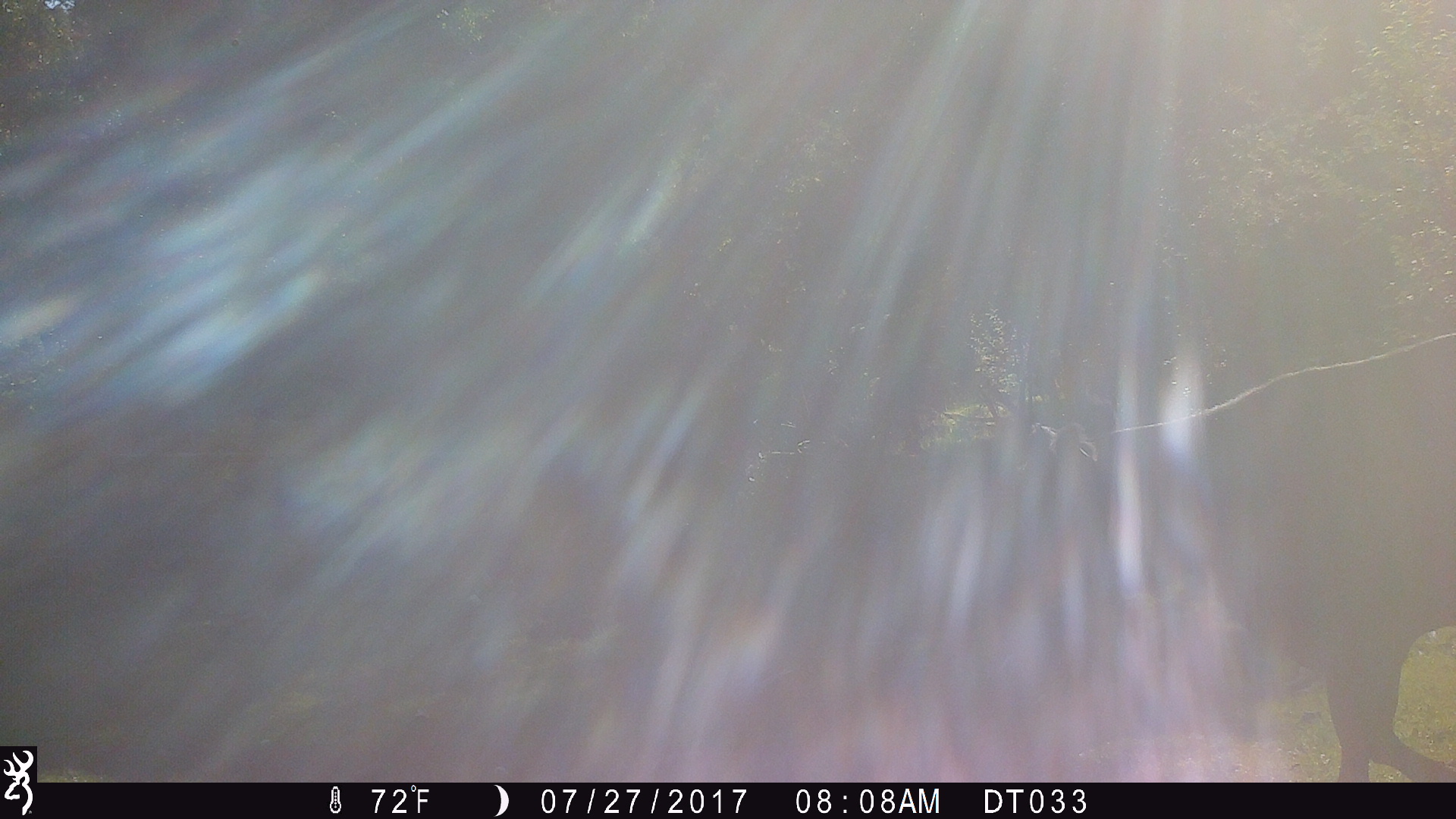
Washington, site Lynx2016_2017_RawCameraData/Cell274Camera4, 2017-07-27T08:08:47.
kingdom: Animalia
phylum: Chordata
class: Mammalia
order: Artiodactyla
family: Bovidae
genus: Bos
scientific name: Bos taurus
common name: domestic cattle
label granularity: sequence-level